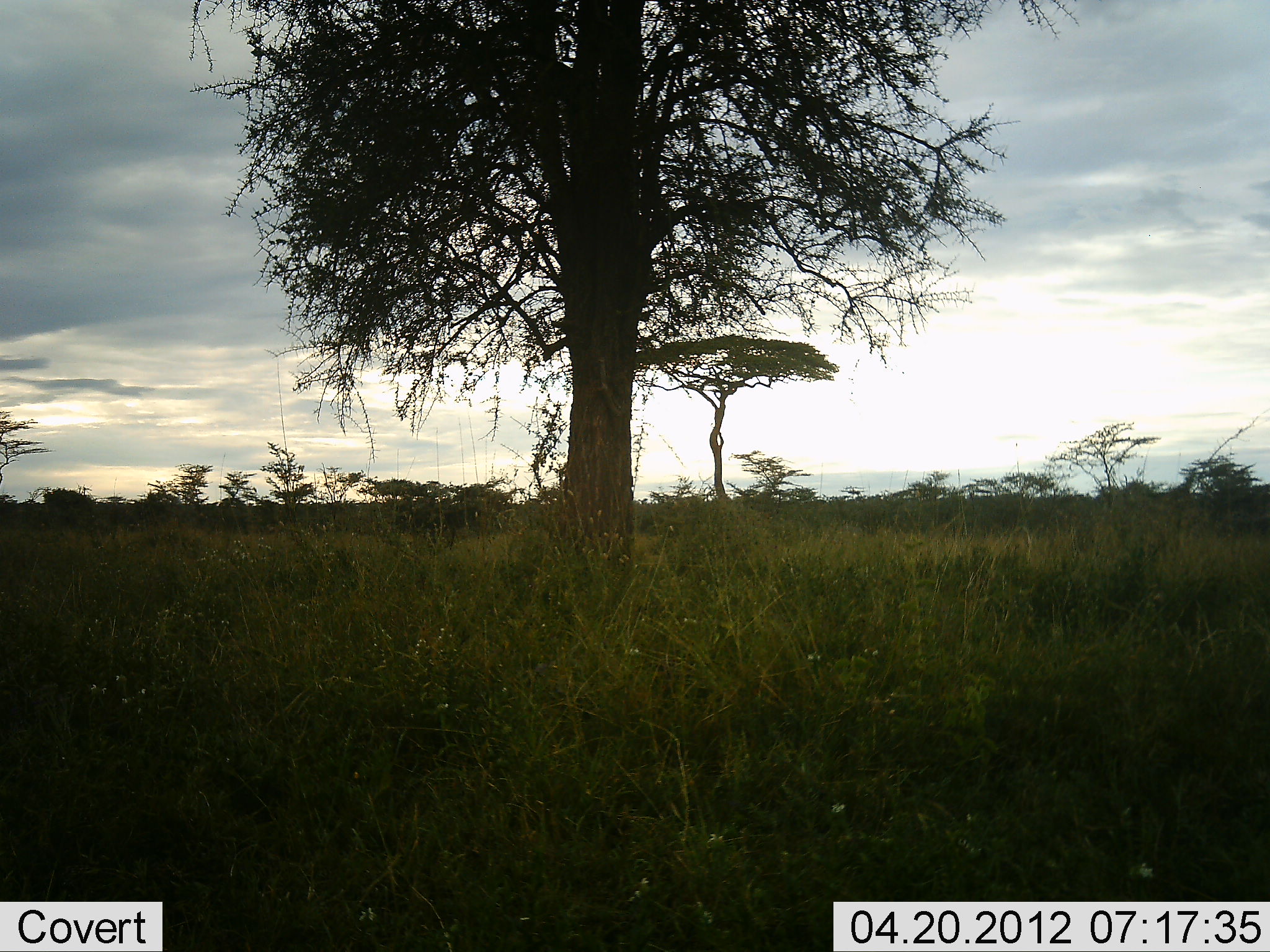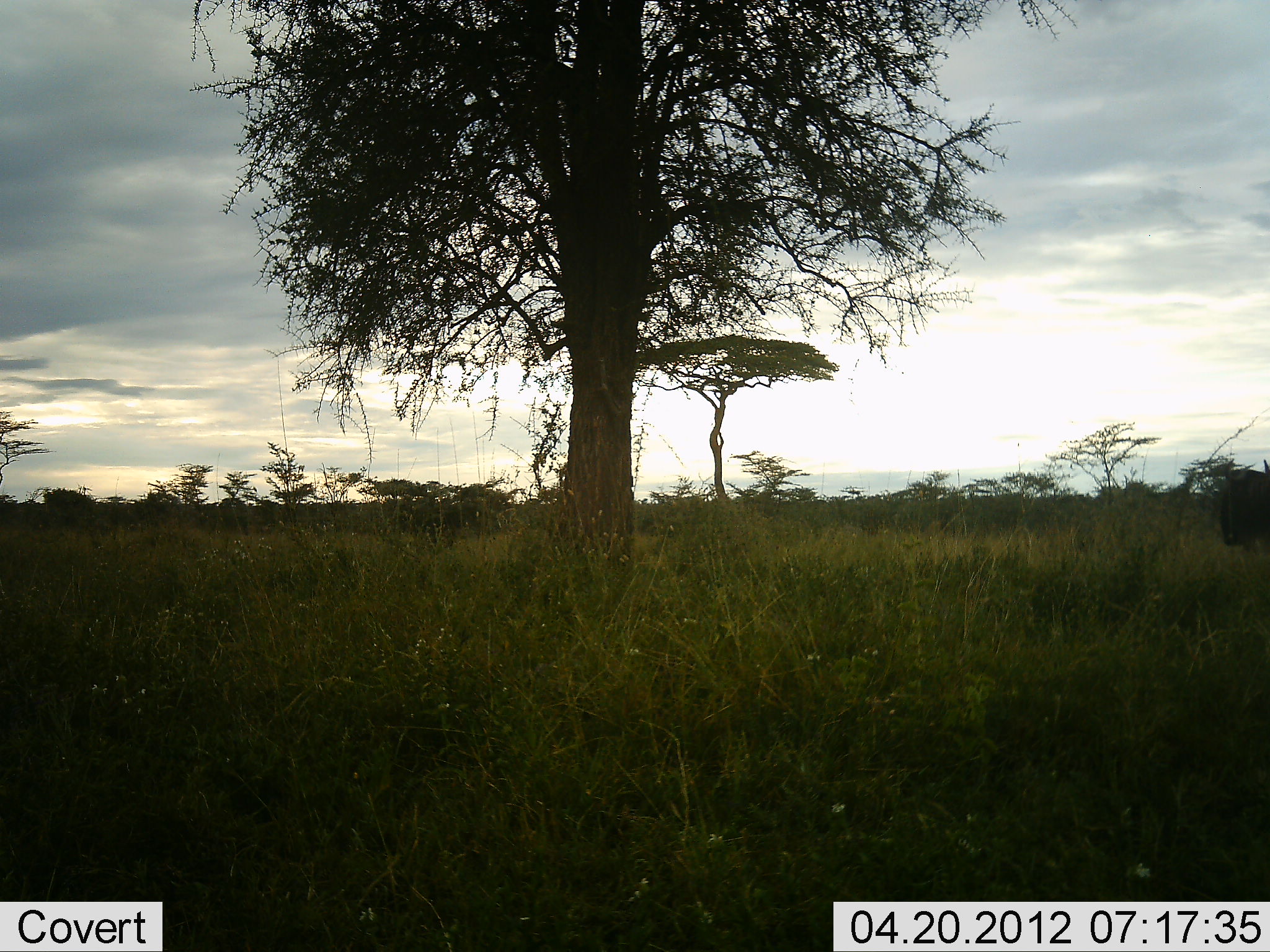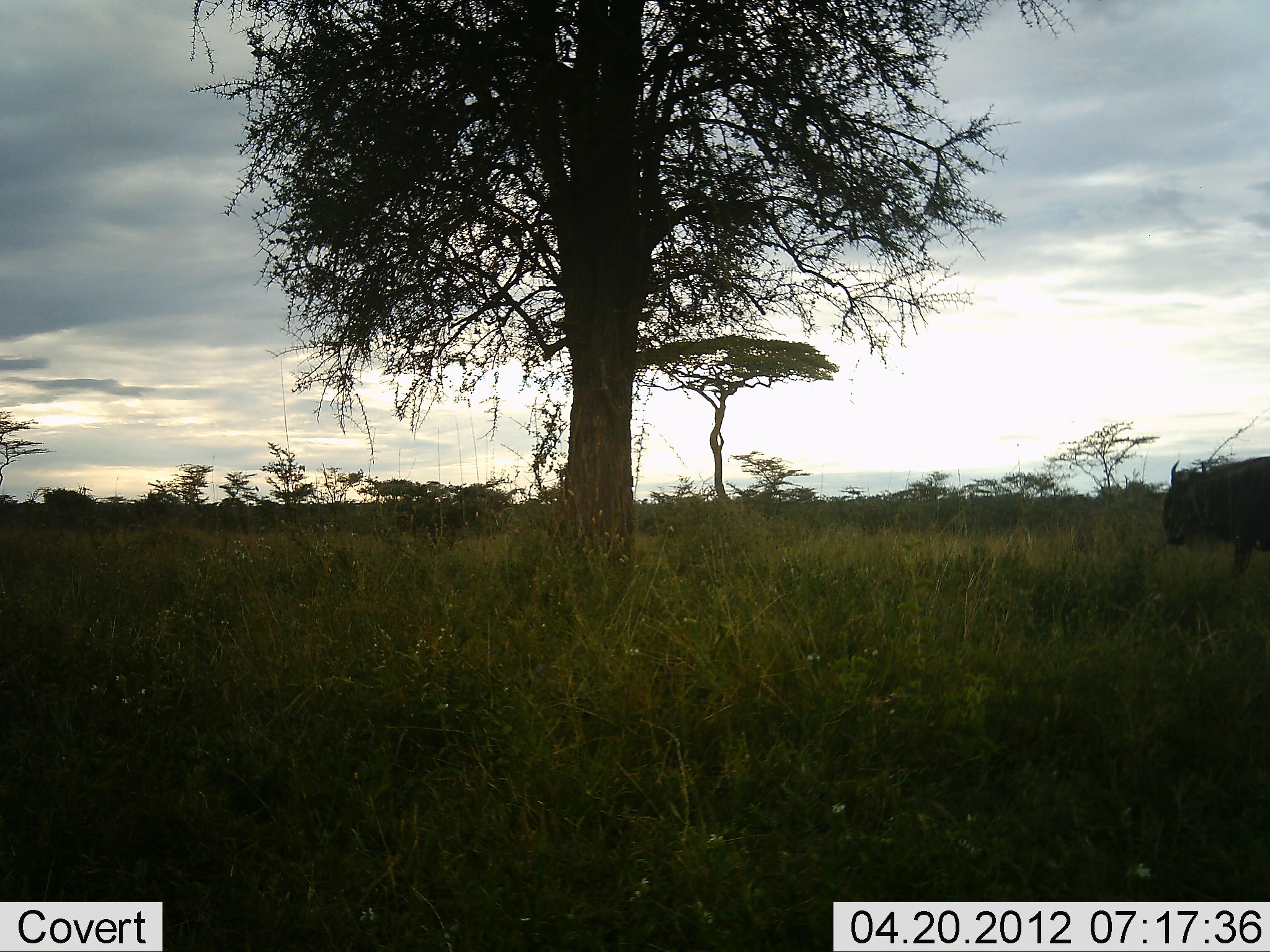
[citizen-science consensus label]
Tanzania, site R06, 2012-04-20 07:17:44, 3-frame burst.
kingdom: Animalia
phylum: Chordata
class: Mammalia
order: Artiodactyla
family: Bovidae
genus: Connochaetes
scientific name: Connochaetes taurinus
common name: blue wildebeest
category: wildebeest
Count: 1.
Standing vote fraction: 0%.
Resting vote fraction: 0%.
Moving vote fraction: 100%.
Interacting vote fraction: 0%.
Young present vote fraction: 0%.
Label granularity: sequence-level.